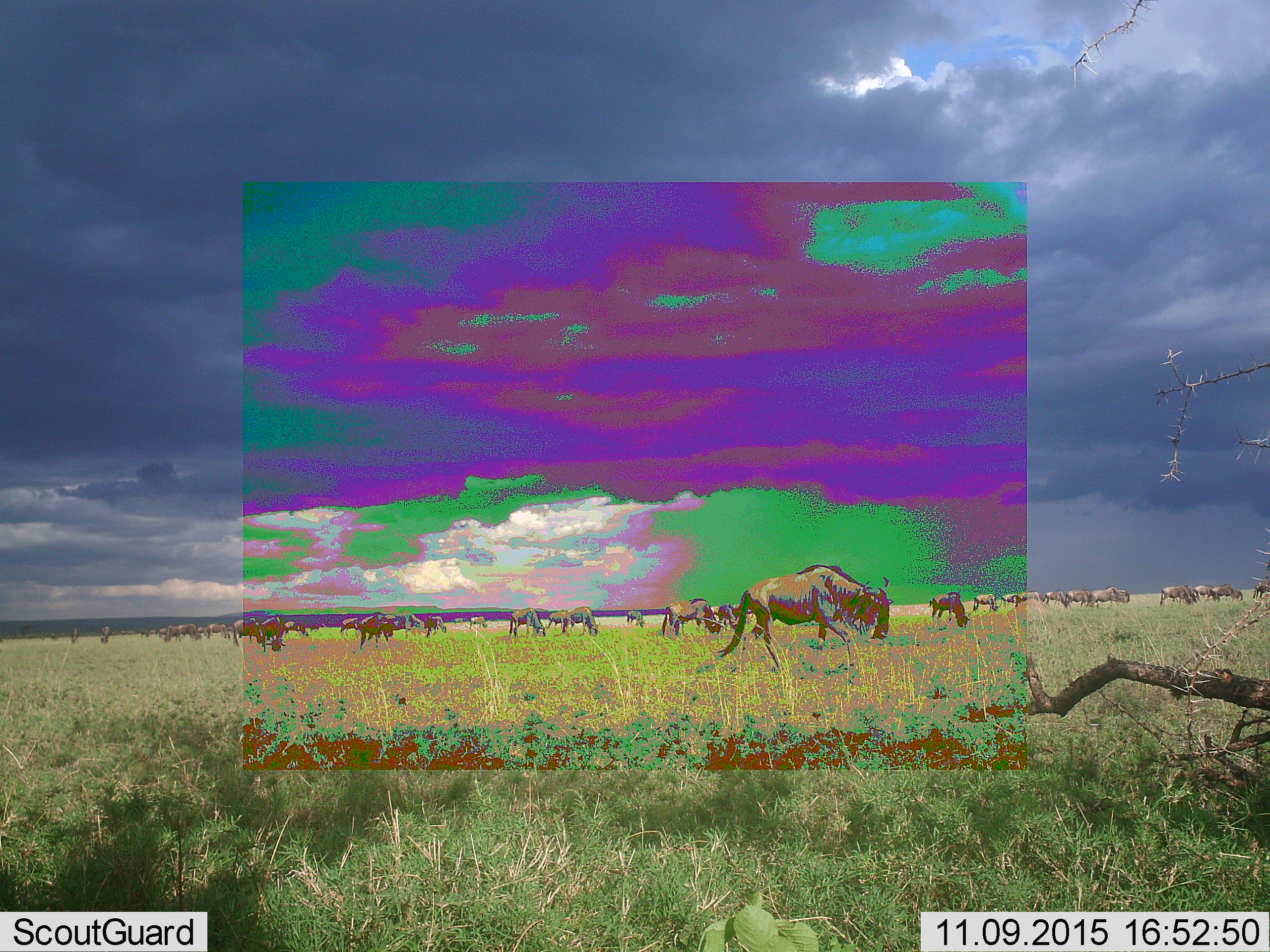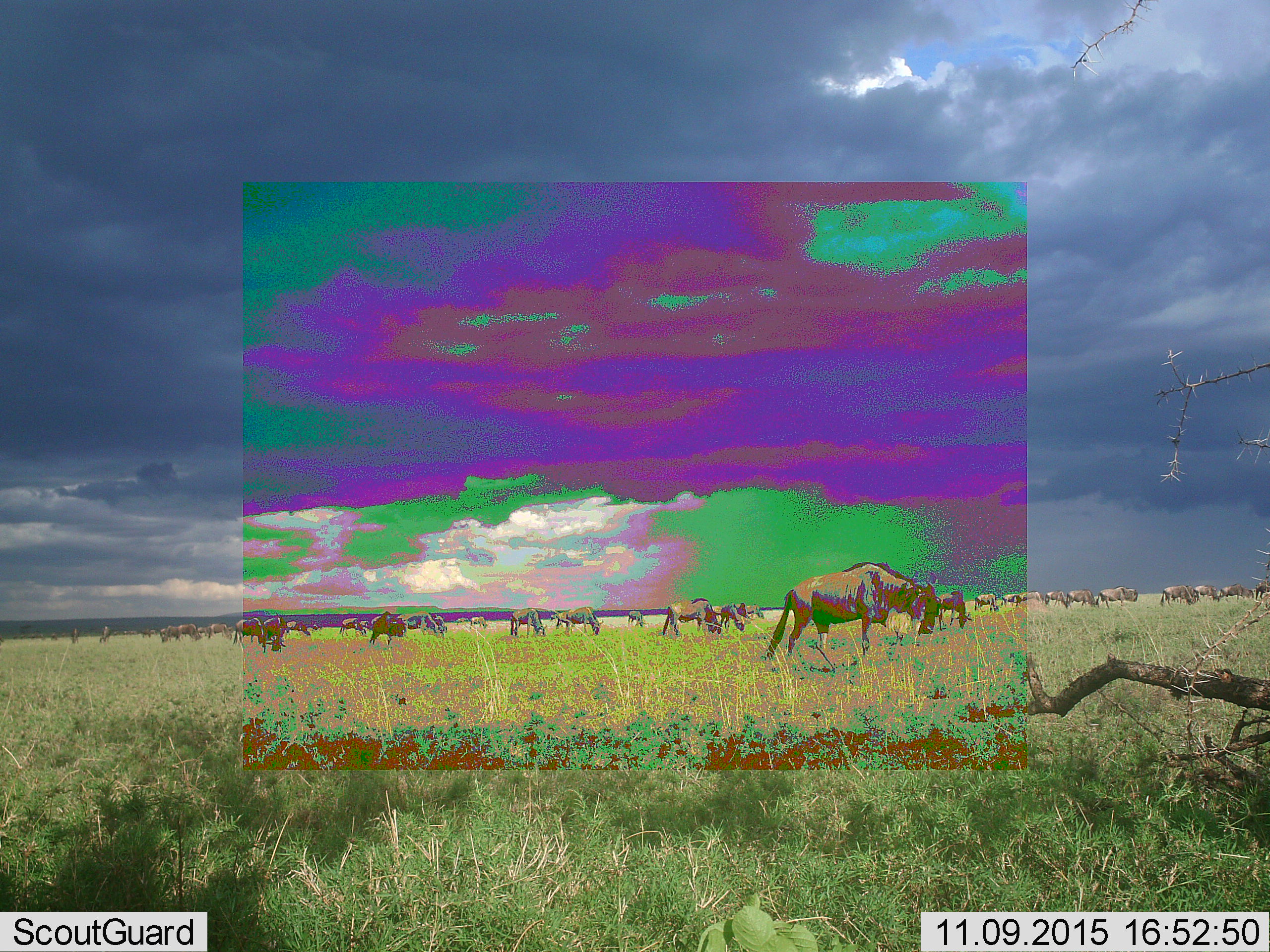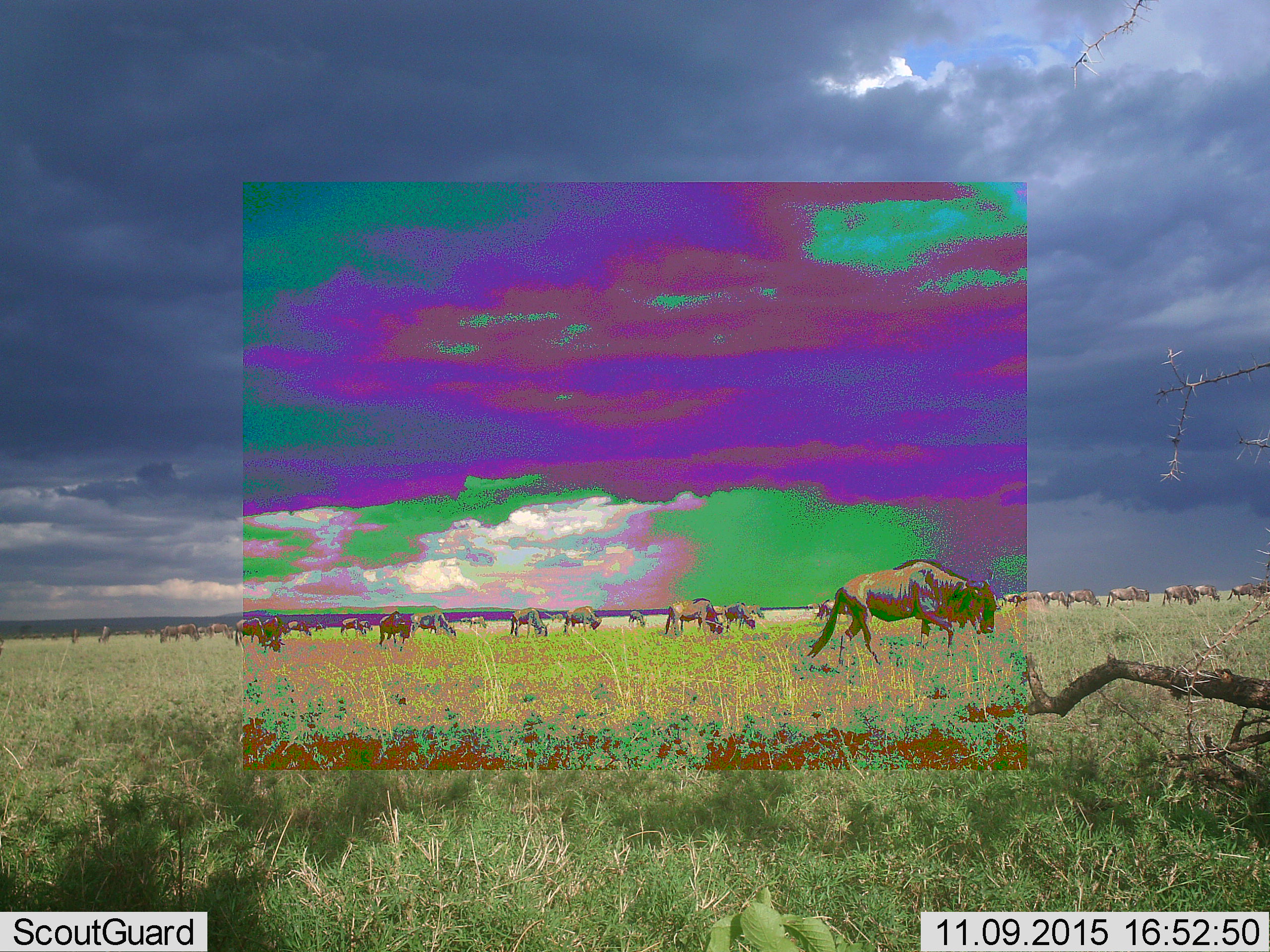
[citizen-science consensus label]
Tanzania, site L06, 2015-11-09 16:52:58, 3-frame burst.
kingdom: Animalia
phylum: Chordata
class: Mammalia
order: Artiodactyla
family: Bovidae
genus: Connochaetes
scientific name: Connochaetes taurinus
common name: blue wildebeest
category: wildebeest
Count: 11-50.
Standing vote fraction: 62%.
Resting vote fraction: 0%.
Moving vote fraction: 62%.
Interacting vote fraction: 0%.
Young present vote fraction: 0%.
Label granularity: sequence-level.